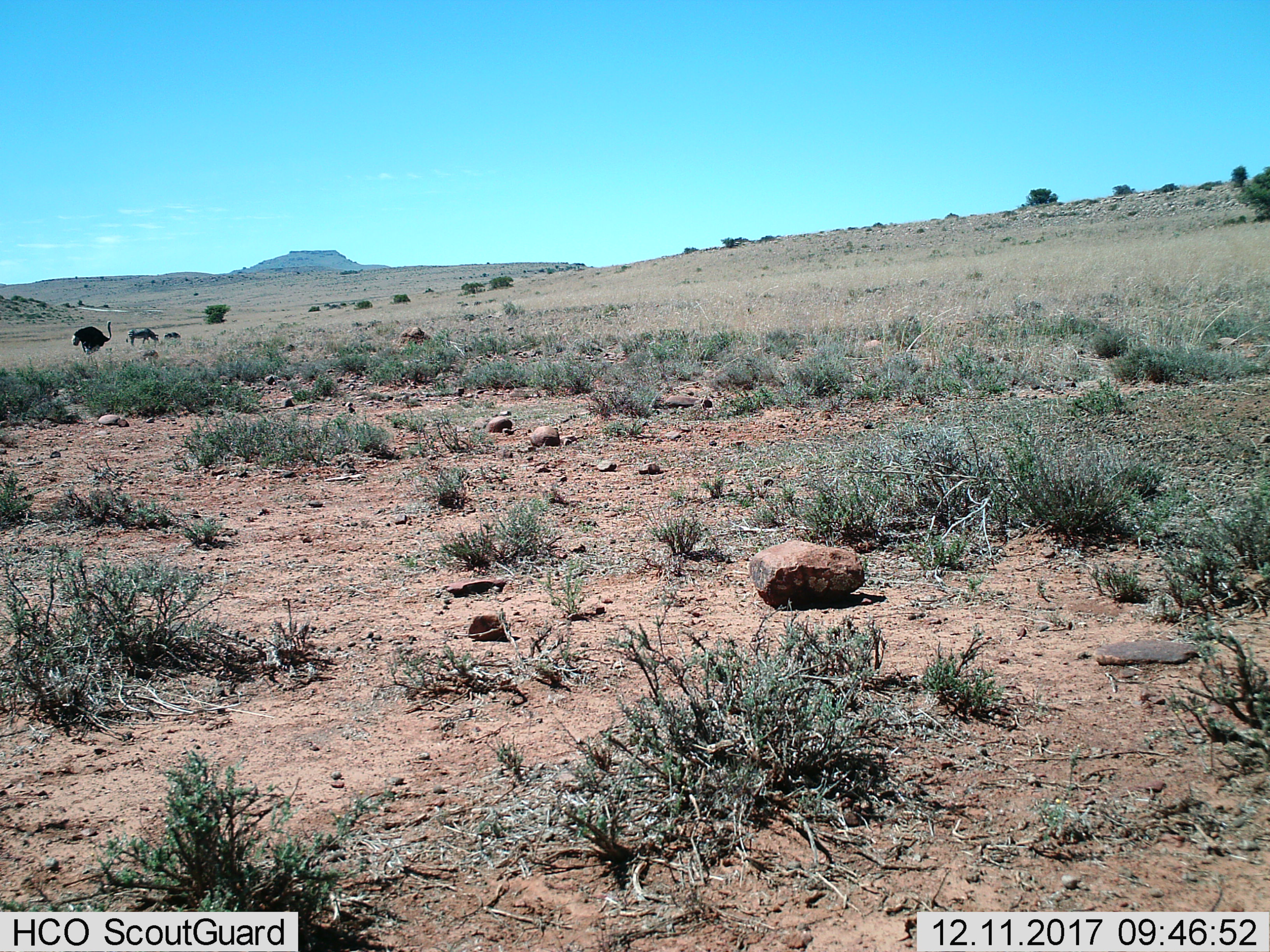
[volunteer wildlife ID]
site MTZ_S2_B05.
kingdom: Animalia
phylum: Chordata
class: Mammalia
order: Perissodactyla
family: Equidae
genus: Equus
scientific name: Equus zebra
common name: mountain zebra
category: zebramountain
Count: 2.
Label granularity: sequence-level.